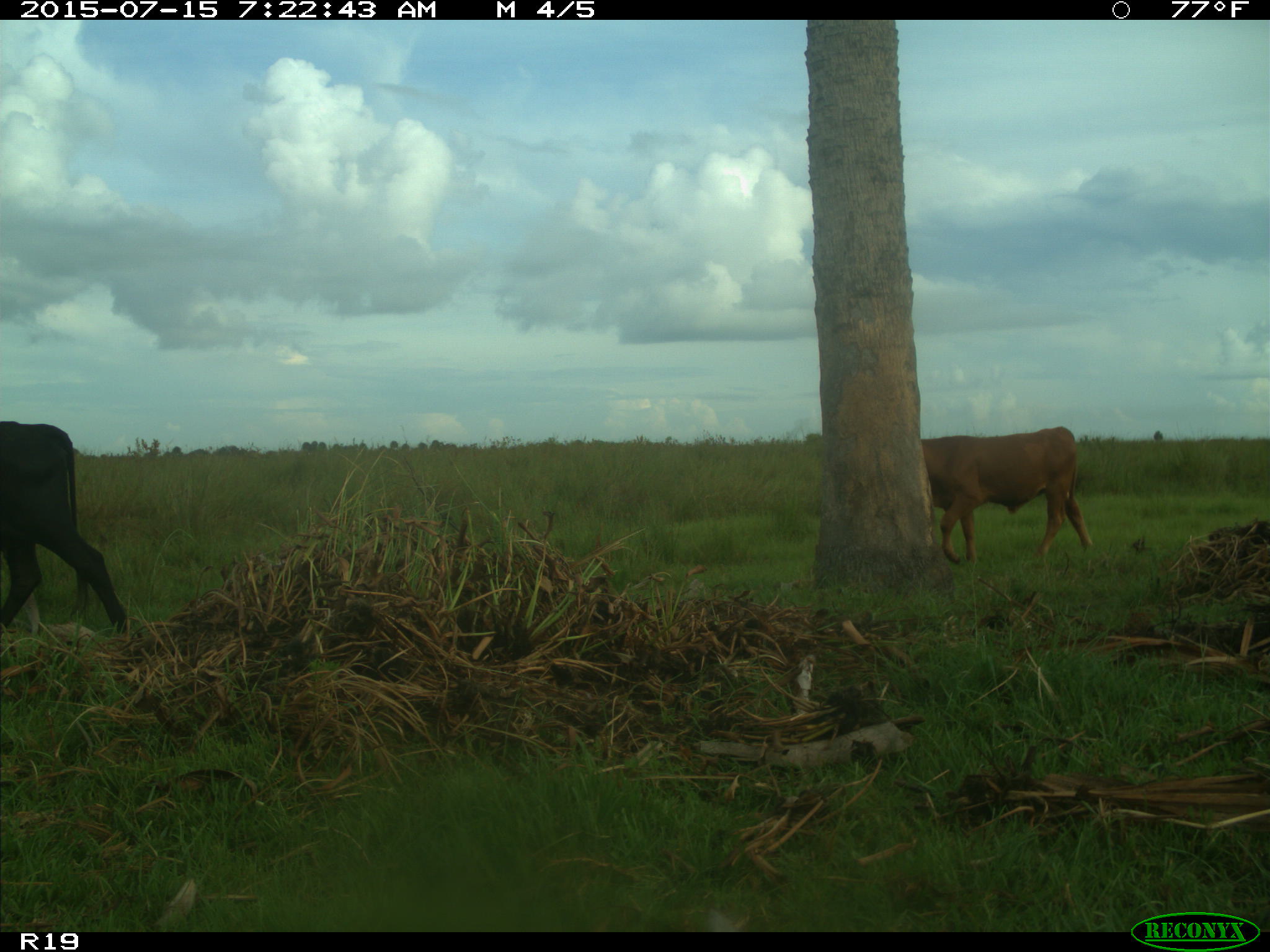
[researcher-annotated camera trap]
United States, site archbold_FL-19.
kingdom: Animalia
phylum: Chordata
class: Mammalia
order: Artiodactyla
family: Bovidae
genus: Bos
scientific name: Bos taurus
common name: domestic cow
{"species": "Bos taurus (domestic cow)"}